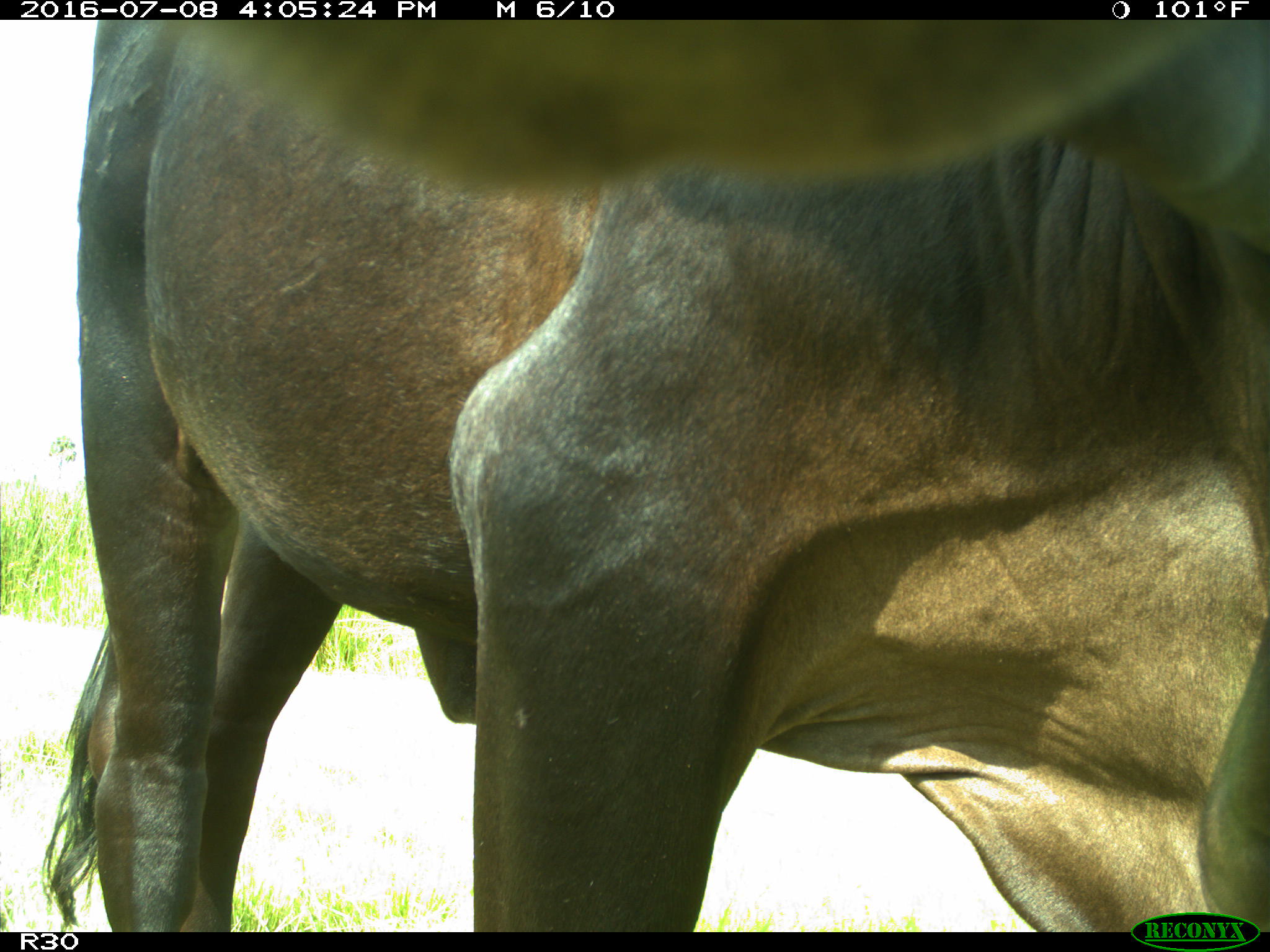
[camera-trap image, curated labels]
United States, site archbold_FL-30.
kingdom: Animalia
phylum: Chordata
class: Mammalia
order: Artiodactyla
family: Bovidae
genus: Bos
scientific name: Bos taurus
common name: domestic cow